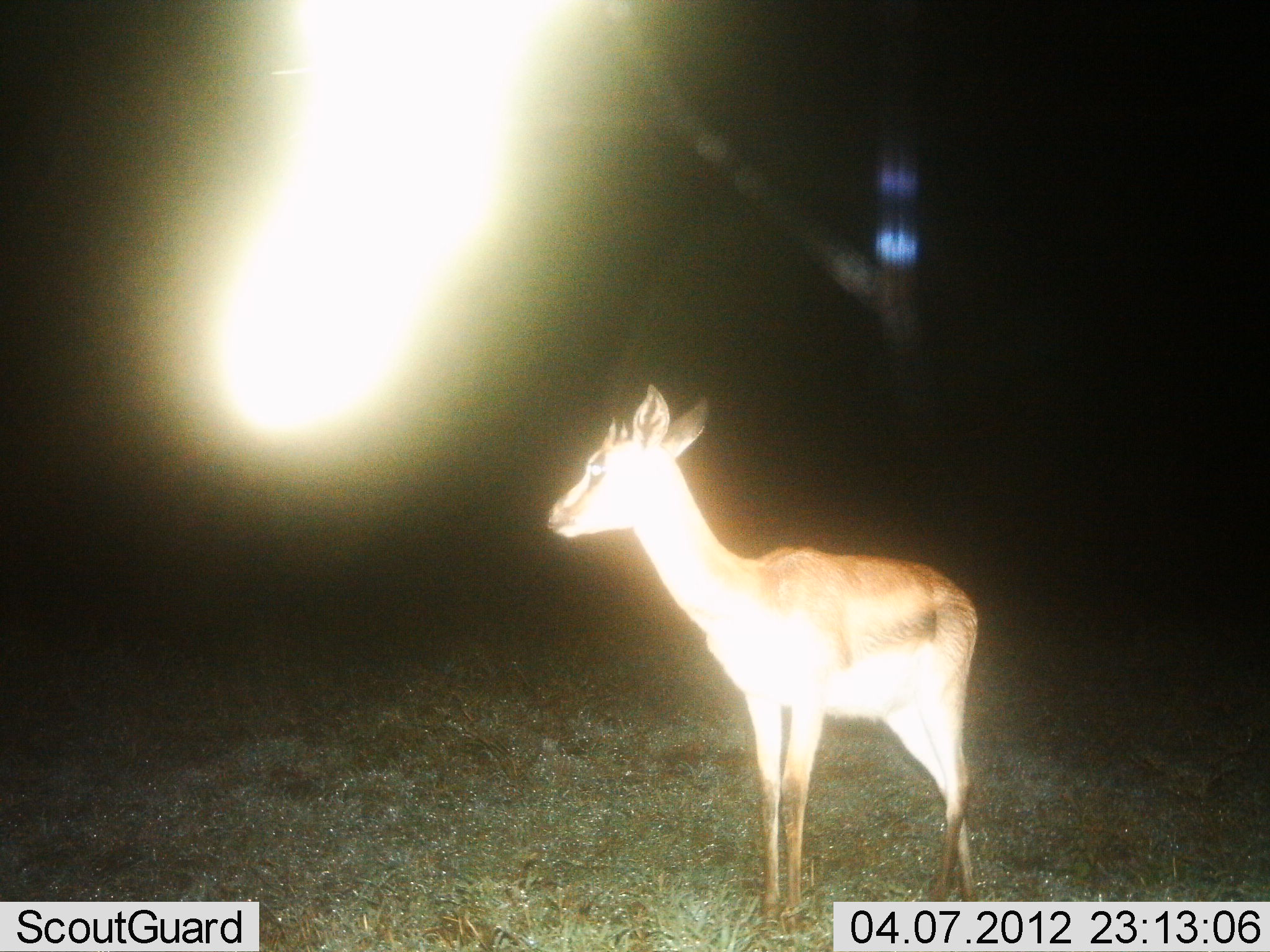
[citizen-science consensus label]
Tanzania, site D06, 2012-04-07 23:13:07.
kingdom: Animalia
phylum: Chordata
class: Mammalia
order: Artiodactyla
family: Bovidae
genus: Nanger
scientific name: Nanger granti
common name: grant's gazelle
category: gazellegrants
Gazellegrants (grant's gazelle) (Nanger granti), count 1. Behavior (volunteer vote fractions): standing 100%, resting 0%, moving 0%, interacting 0%. Young present (vote fraction): 0%. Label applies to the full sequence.